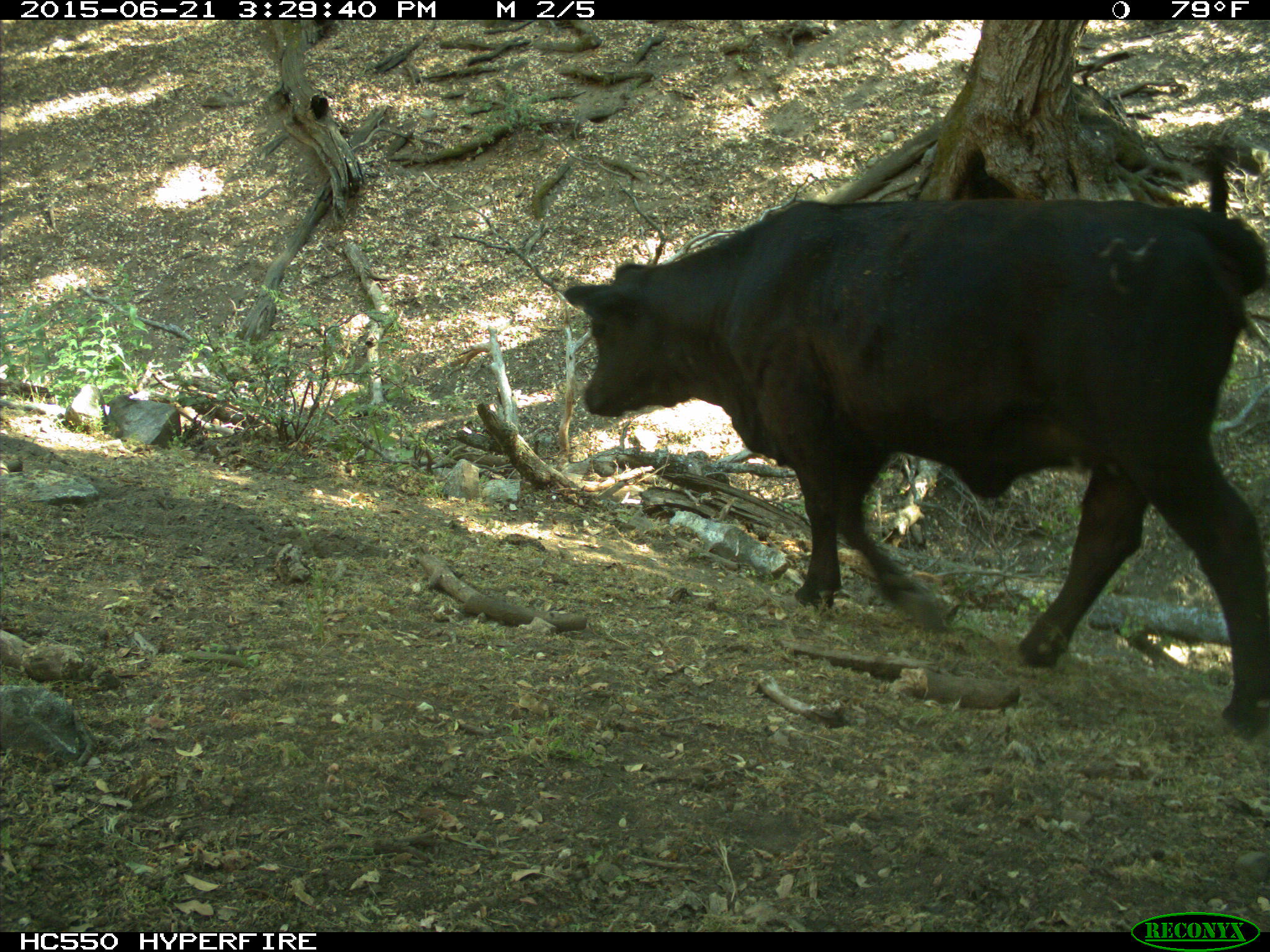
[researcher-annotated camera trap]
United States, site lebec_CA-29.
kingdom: Animalia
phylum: Chordata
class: Mammalia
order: Artiodactyla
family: Bovidae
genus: Bos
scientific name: Bos taurus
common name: domestic cow